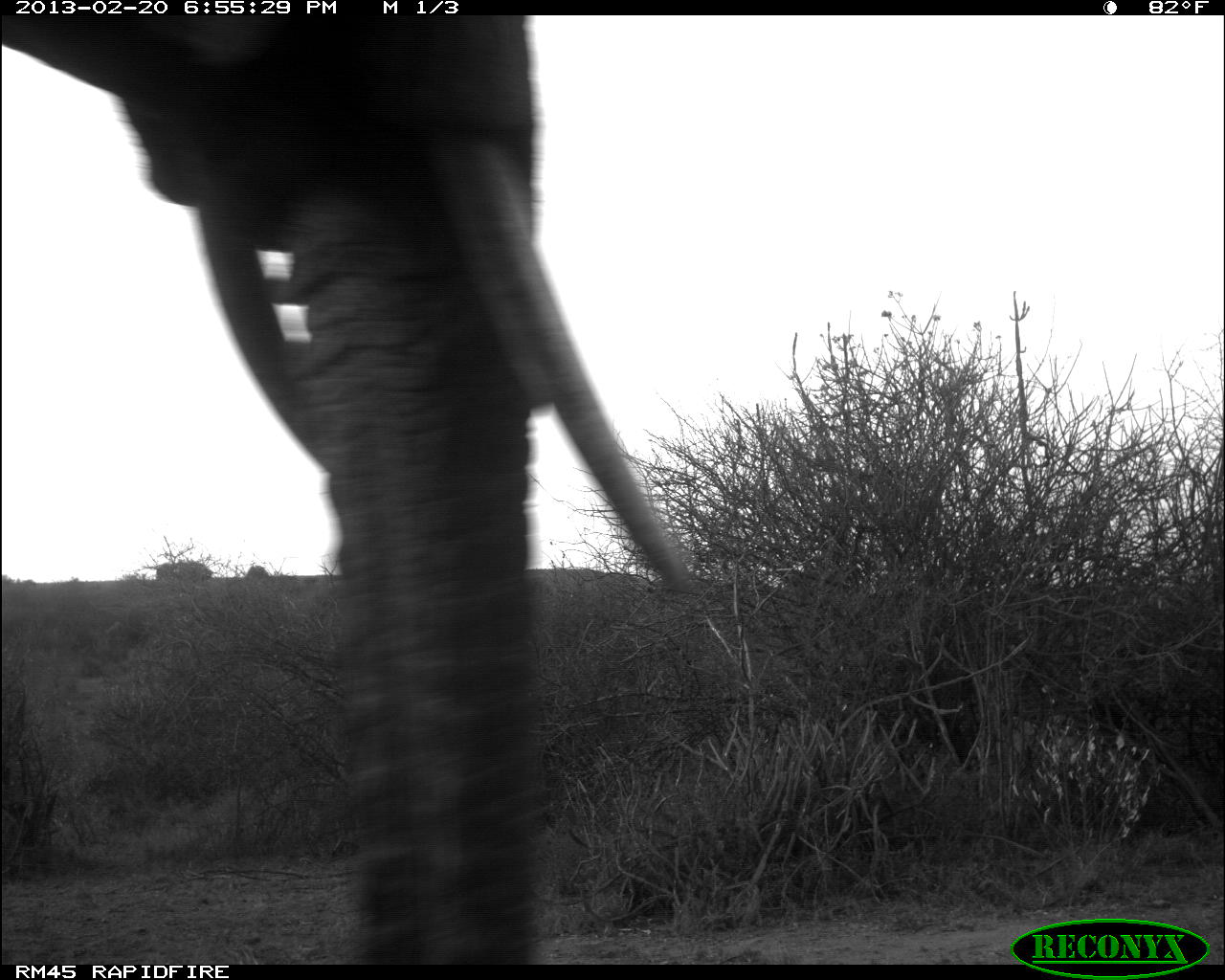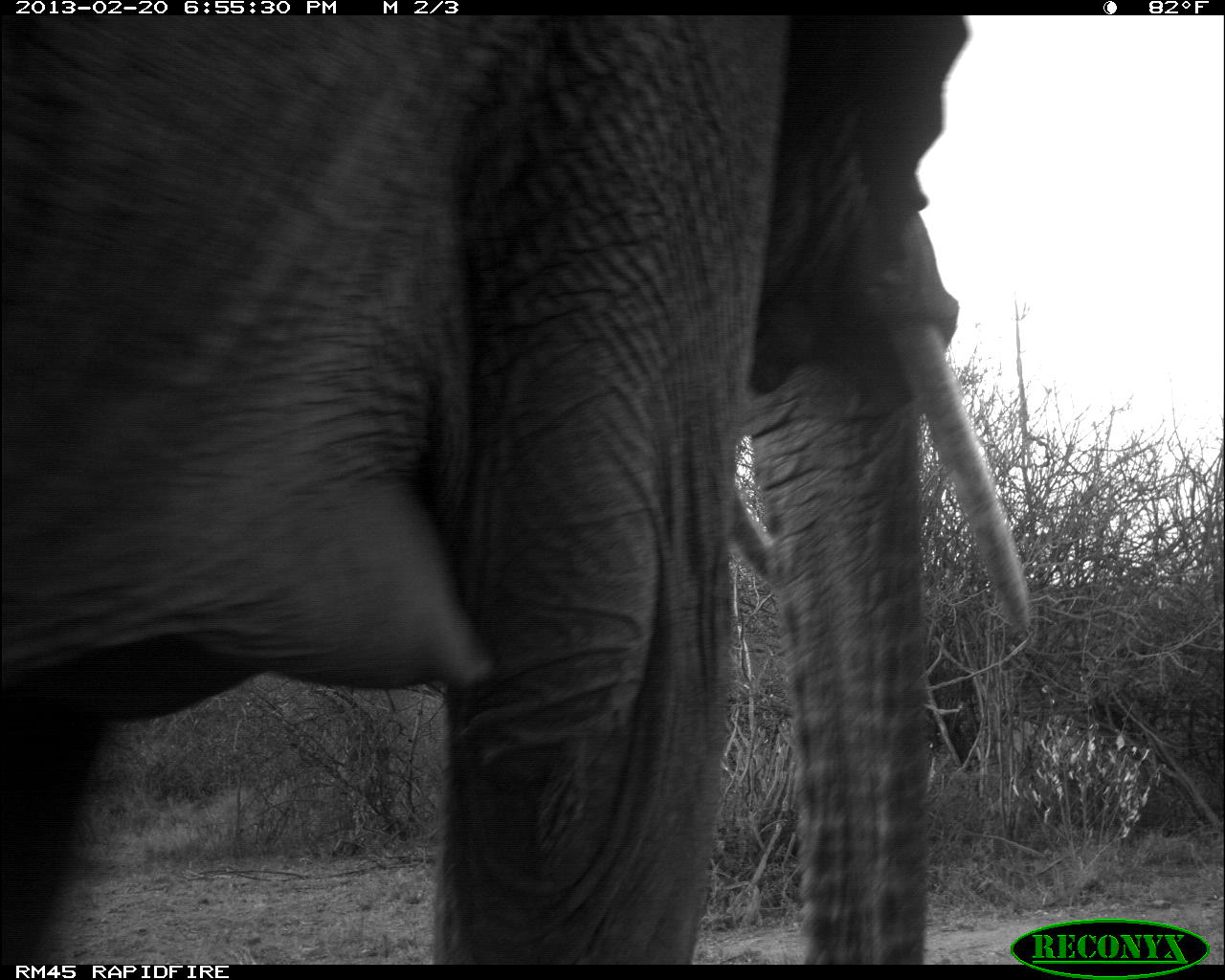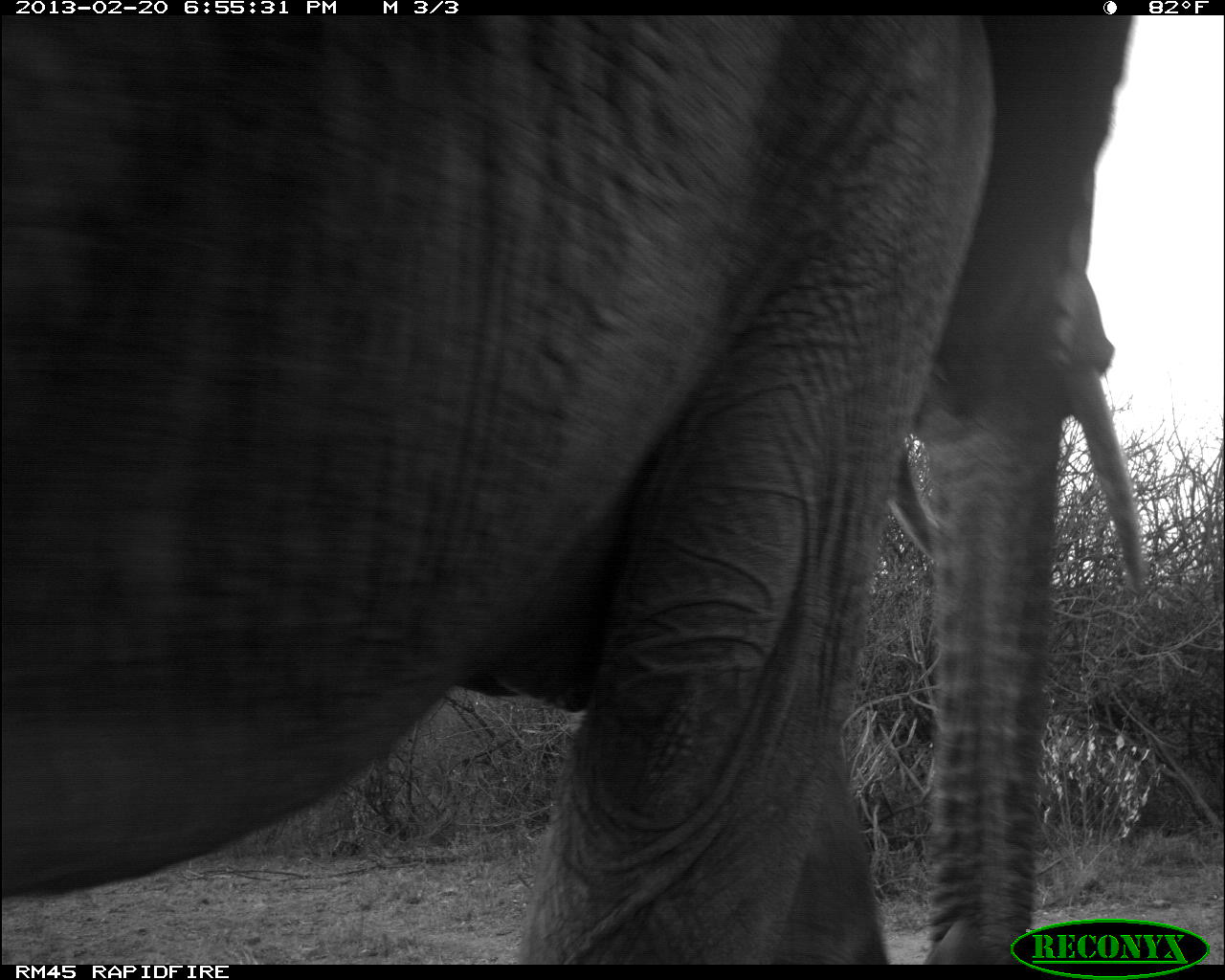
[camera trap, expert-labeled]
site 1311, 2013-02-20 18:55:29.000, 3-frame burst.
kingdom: Animalia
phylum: Chordata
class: Mammalia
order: Proboscidea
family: Elephantidae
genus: Loxodonta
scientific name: Loxodonta africana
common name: african bush elephant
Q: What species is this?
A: Loxodonta africana (african bush elephant).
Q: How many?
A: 1.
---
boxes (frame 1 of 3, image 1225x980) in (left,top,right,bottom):
loxodonta africana: (0,11,688,966)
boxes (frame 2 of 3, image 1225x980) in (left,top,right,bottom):
loxodonta africana: (0,4,1033,964)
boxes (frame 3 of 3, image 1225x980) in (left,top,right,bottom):
loxodonta africana: (0,14,1146,963)